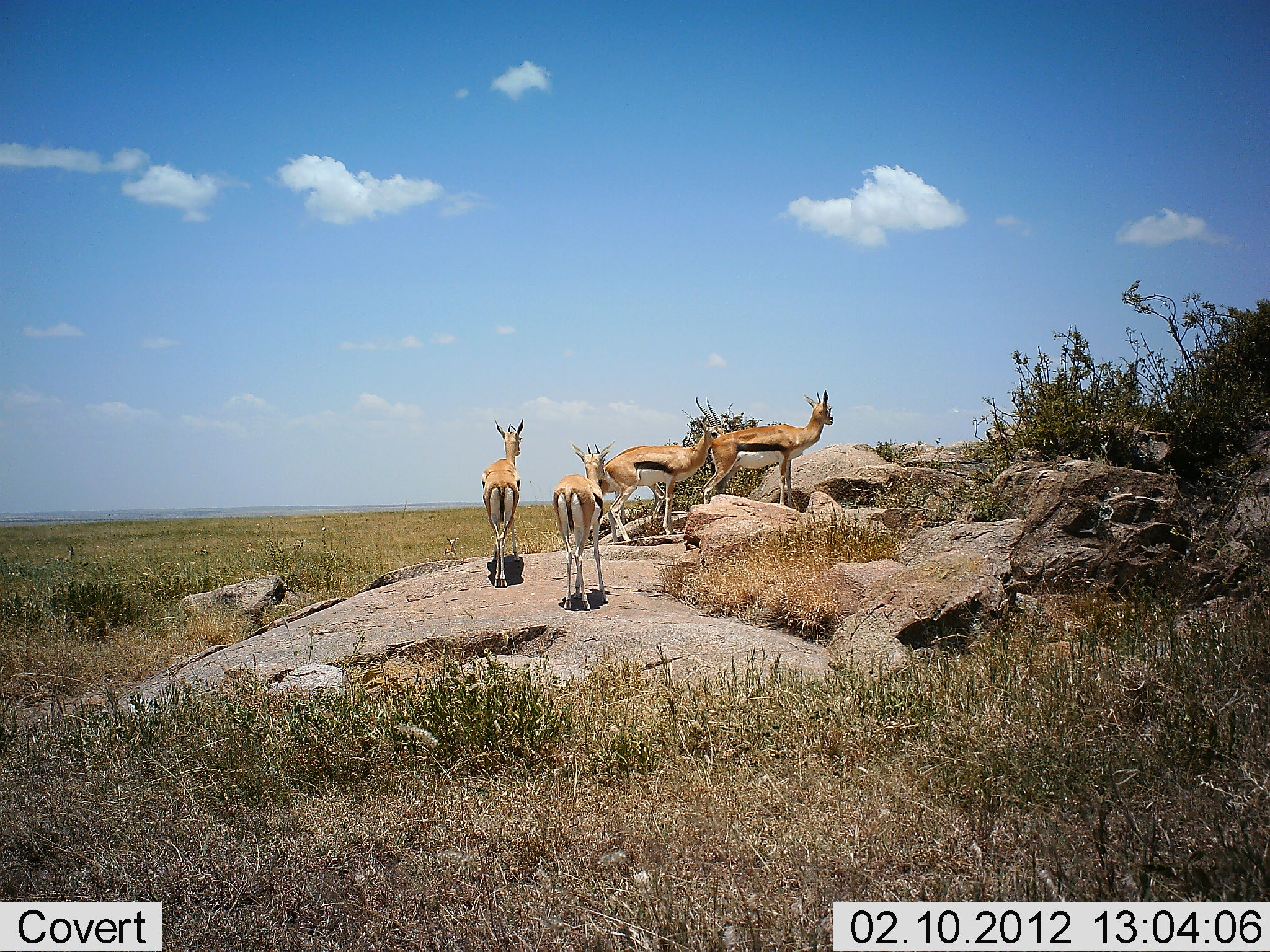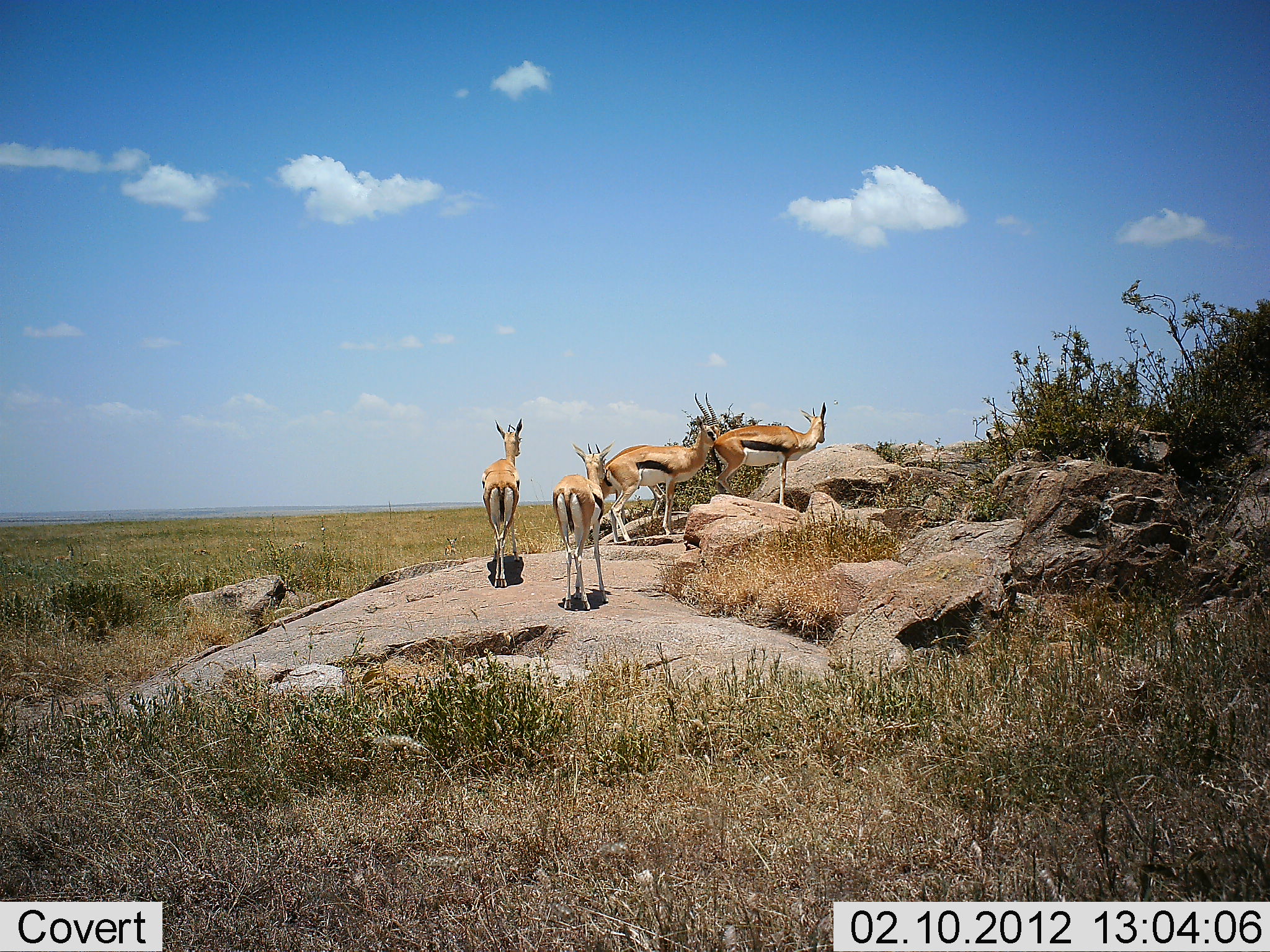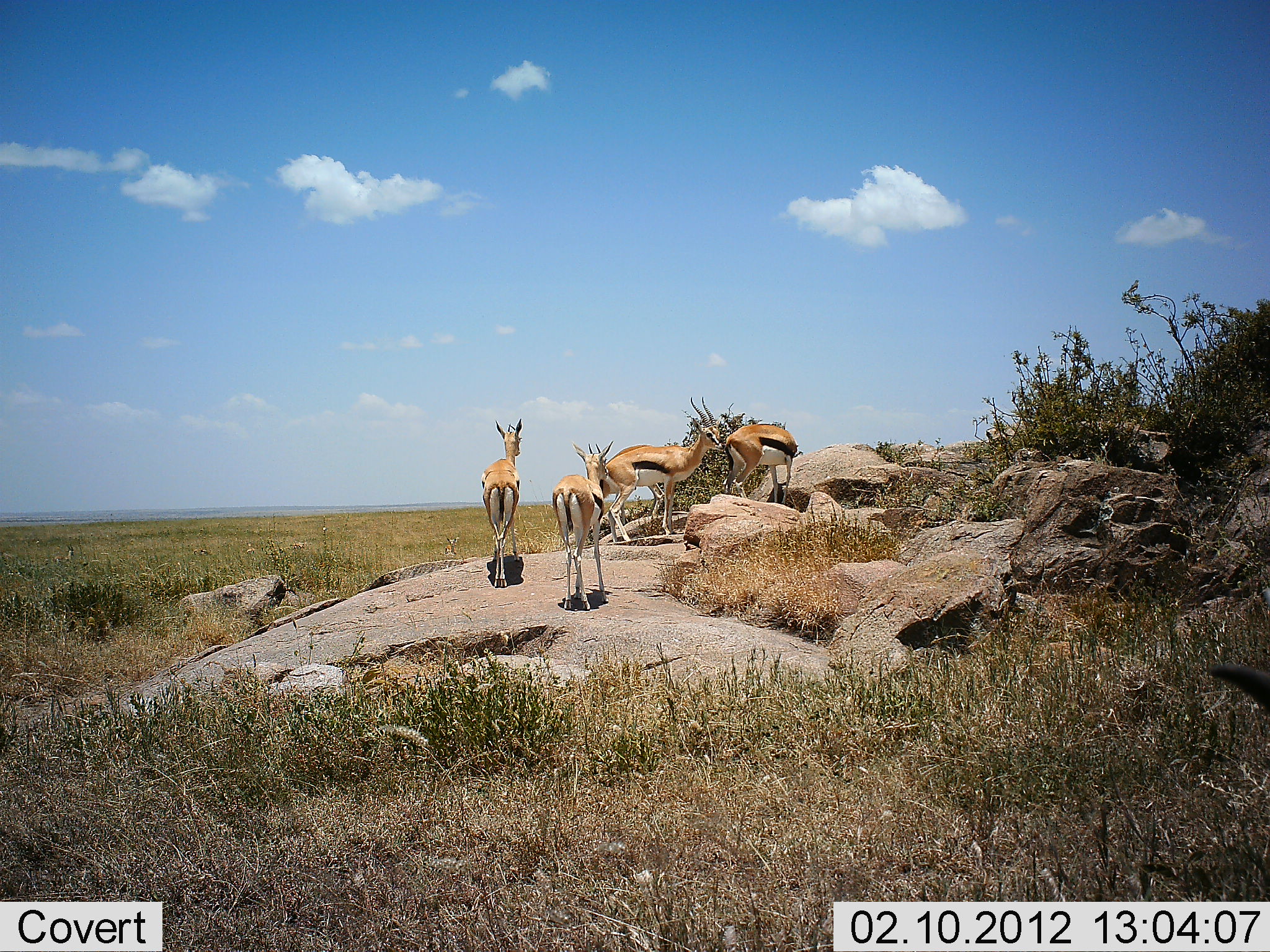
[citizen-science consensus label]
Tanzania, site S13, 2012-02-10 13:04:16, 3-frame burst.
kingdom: Animalia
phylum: Chordata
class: Mammalia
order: Artiodactyla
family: Bovidae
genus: Eudorcas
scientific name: Eudorcas thomsonii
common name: thomson's gazelle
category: gazellethomsons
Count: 4.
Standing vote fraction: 96%.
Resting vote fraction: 0%.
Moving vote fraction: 11%.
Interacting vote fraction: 7%.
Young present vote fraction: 0%.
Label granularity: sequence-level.